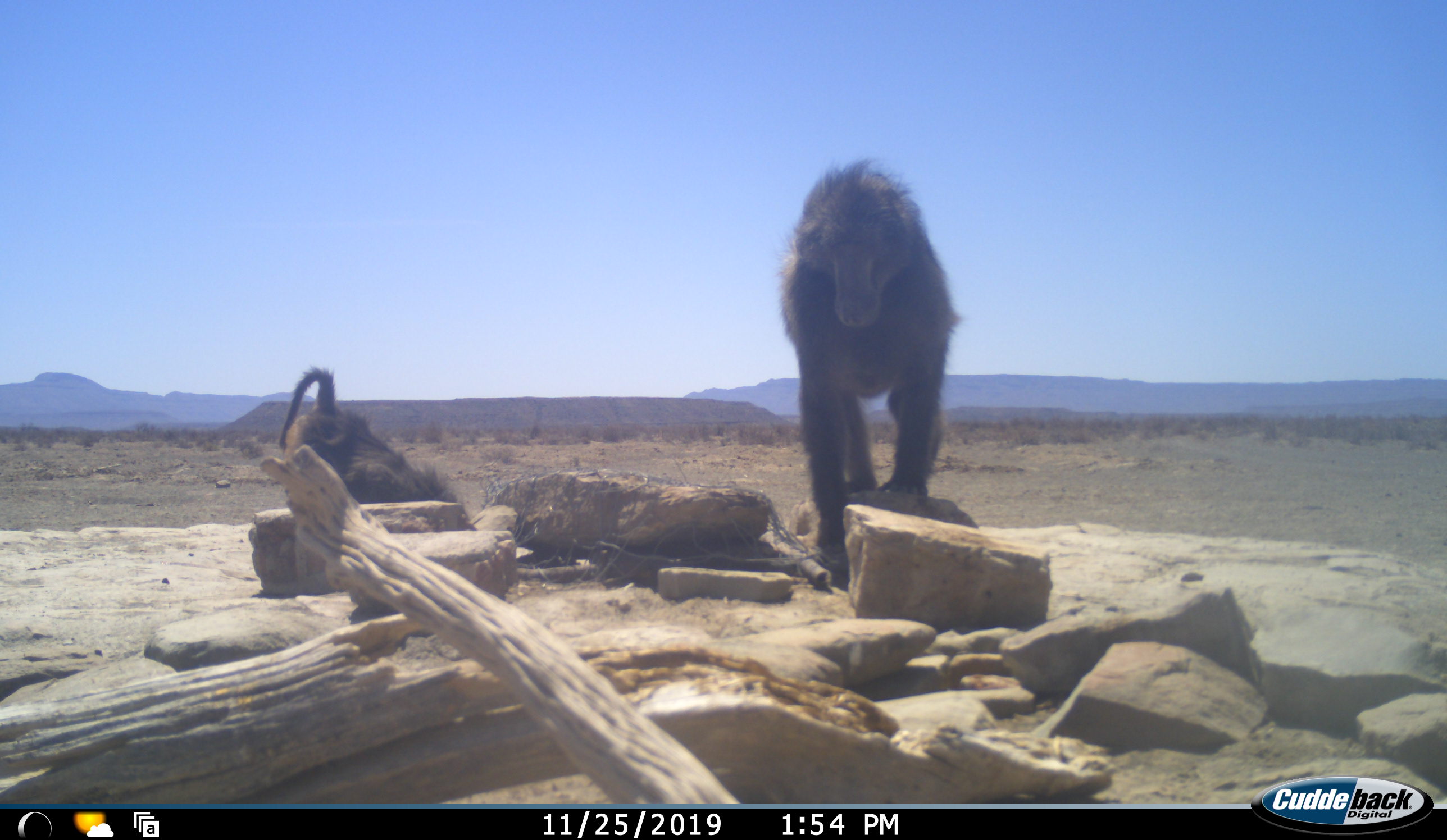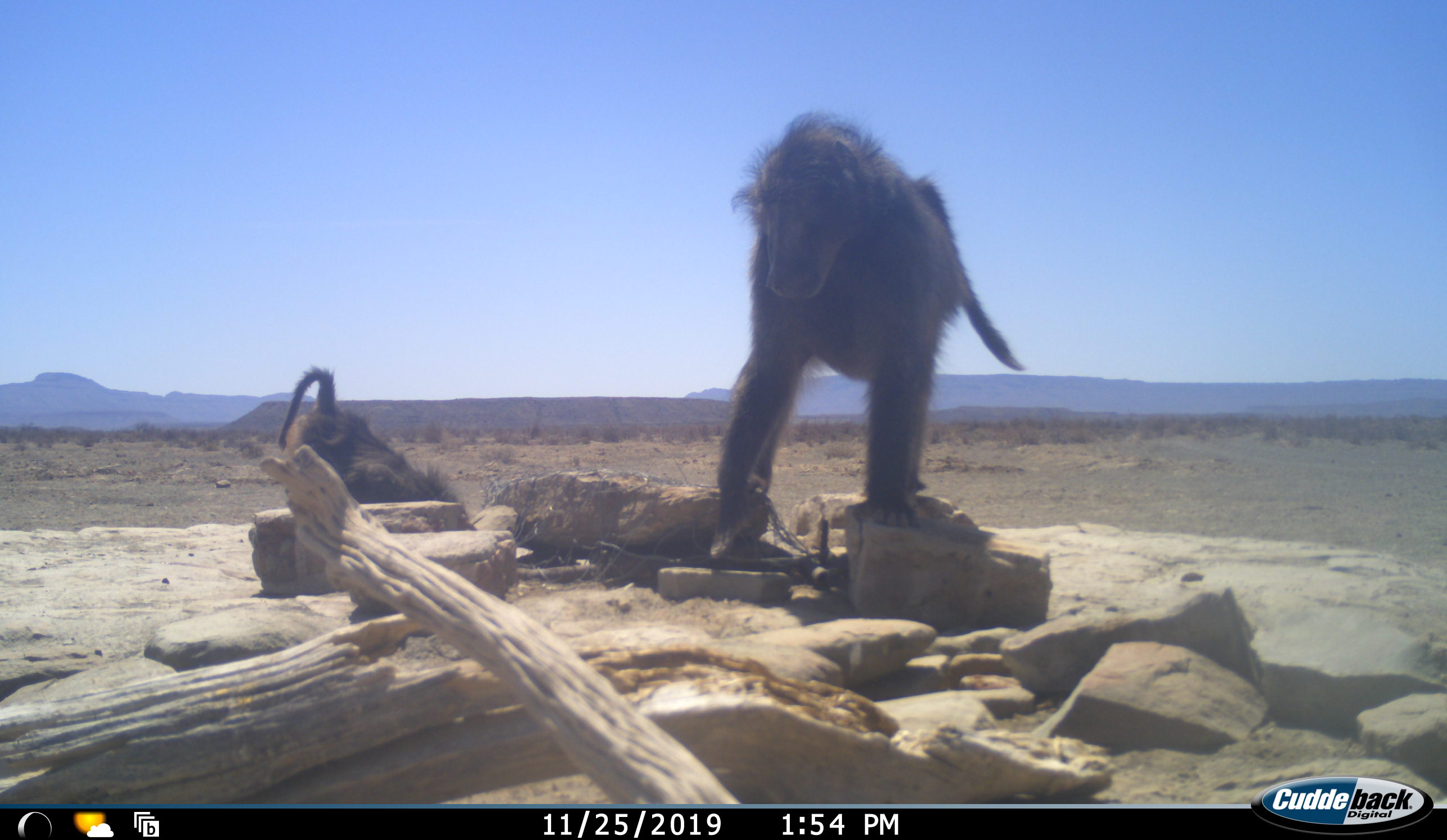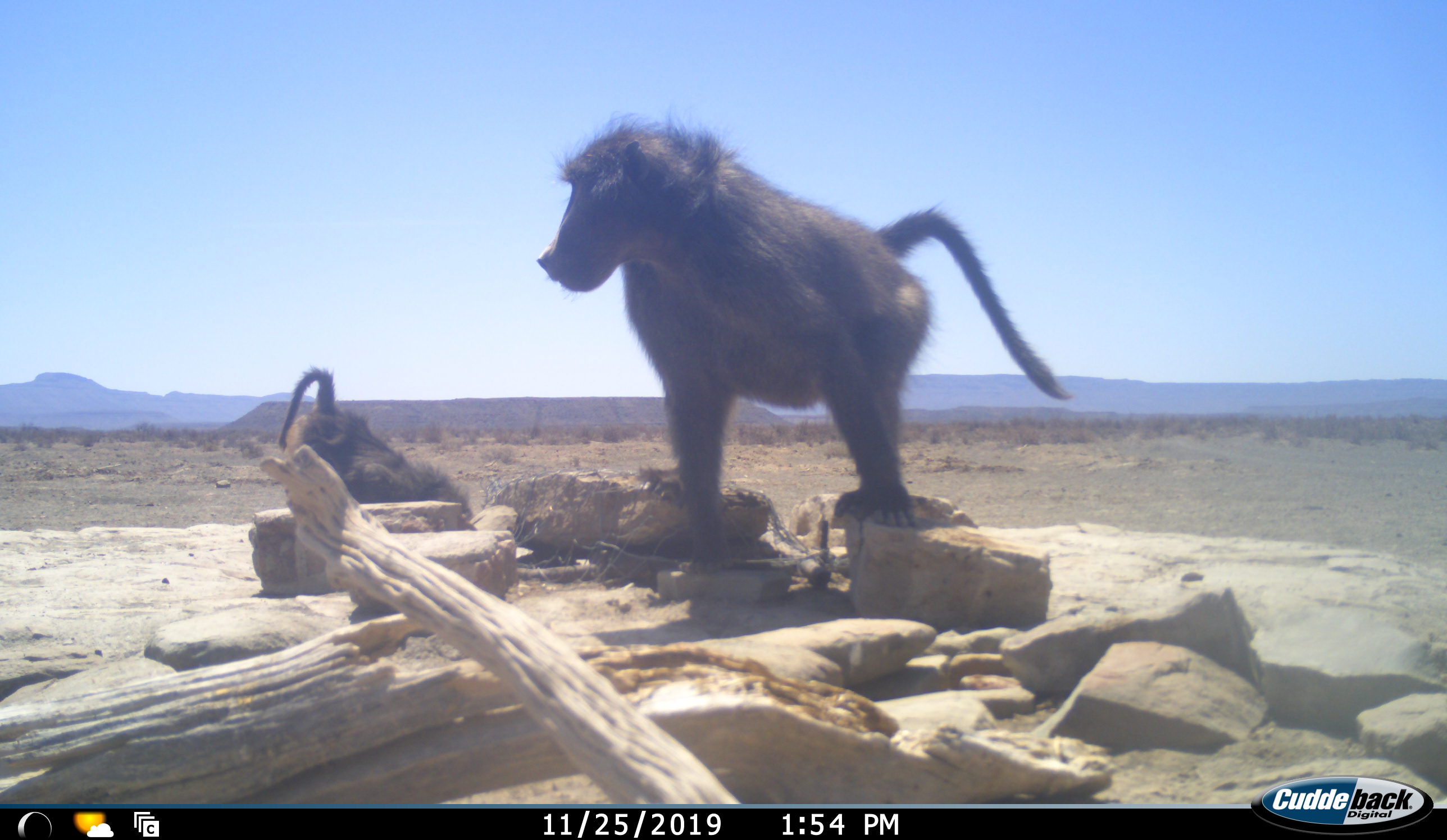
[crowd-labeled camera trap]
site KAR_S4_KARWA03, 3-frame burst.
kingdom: Animalia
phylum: Chordata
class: Mammalia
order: Primates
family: Cercopithecidae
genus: Papio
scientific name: Papio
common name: baboon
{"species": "baboon (Papio)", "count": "2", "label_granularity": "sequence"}